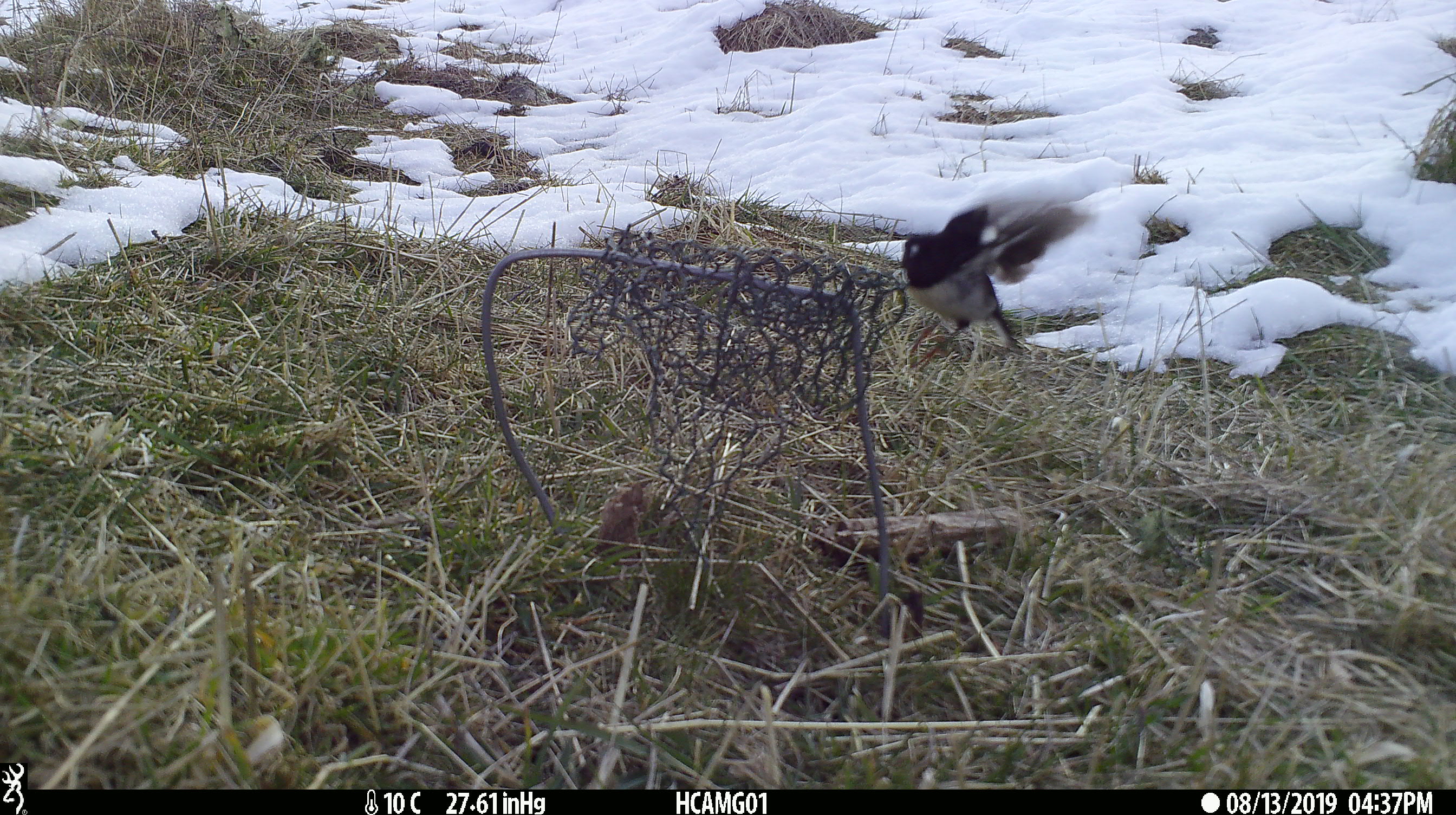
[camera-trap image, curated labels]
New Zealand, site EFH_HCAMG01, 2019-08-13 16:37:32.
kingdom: Animalia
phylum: Chordata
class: Aves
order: Passeriformes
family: Petroicidae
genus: Petroica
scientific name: Petroica macrocephala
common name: tomtit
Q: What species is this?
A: Tomtit (Petroica macrocephala).